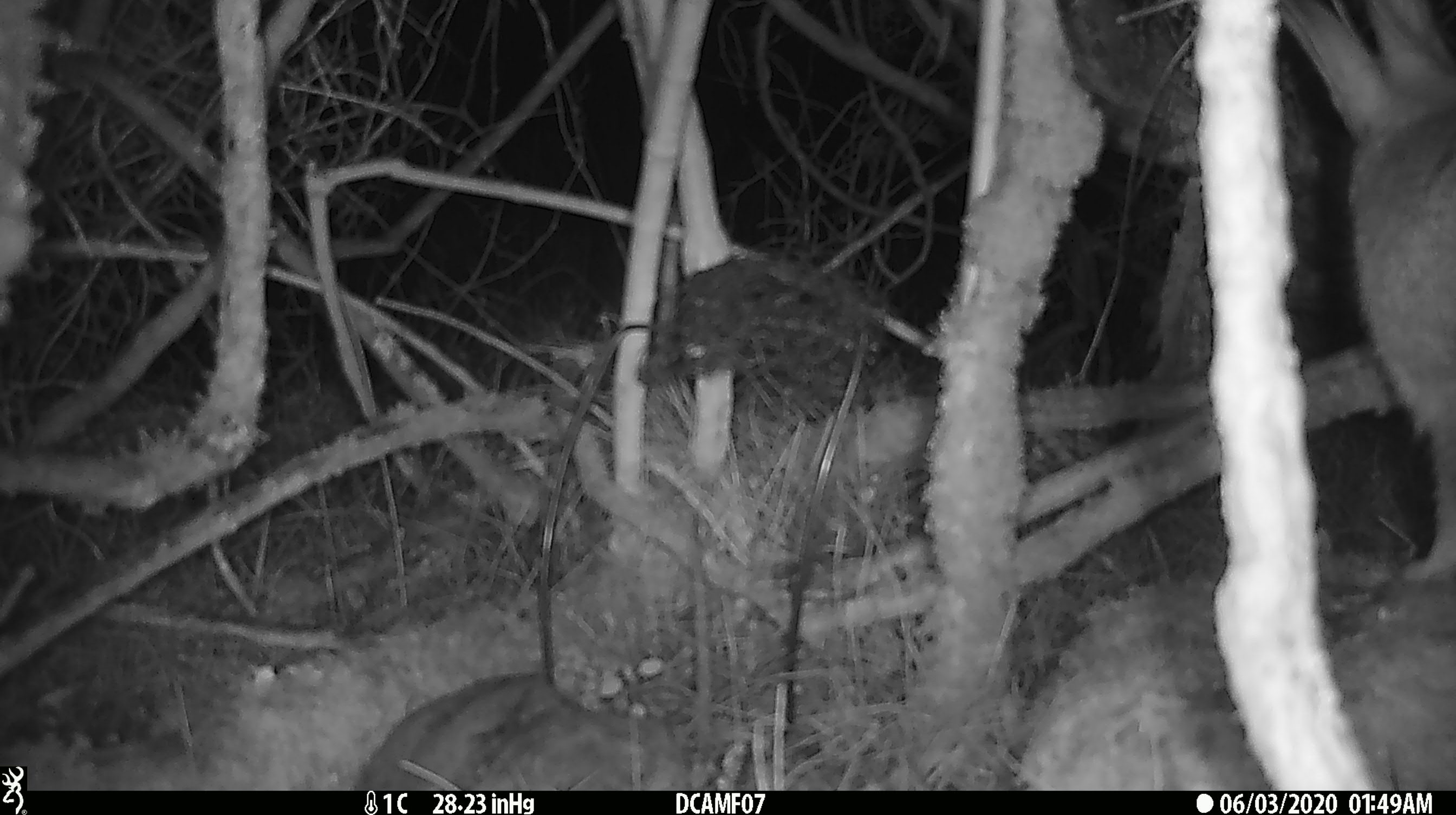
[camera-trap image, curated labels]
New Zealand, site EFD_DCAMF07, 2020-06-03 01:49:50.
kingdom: Animalia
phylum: Chordata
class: Mammalia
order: Lagomorpha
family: Leporidae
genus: Oryctolagus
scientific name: Oryctolagus cuniculus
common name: european rabbit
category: rabbit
Rabbit (european rabbit) (Oryctolagus cuniculus).